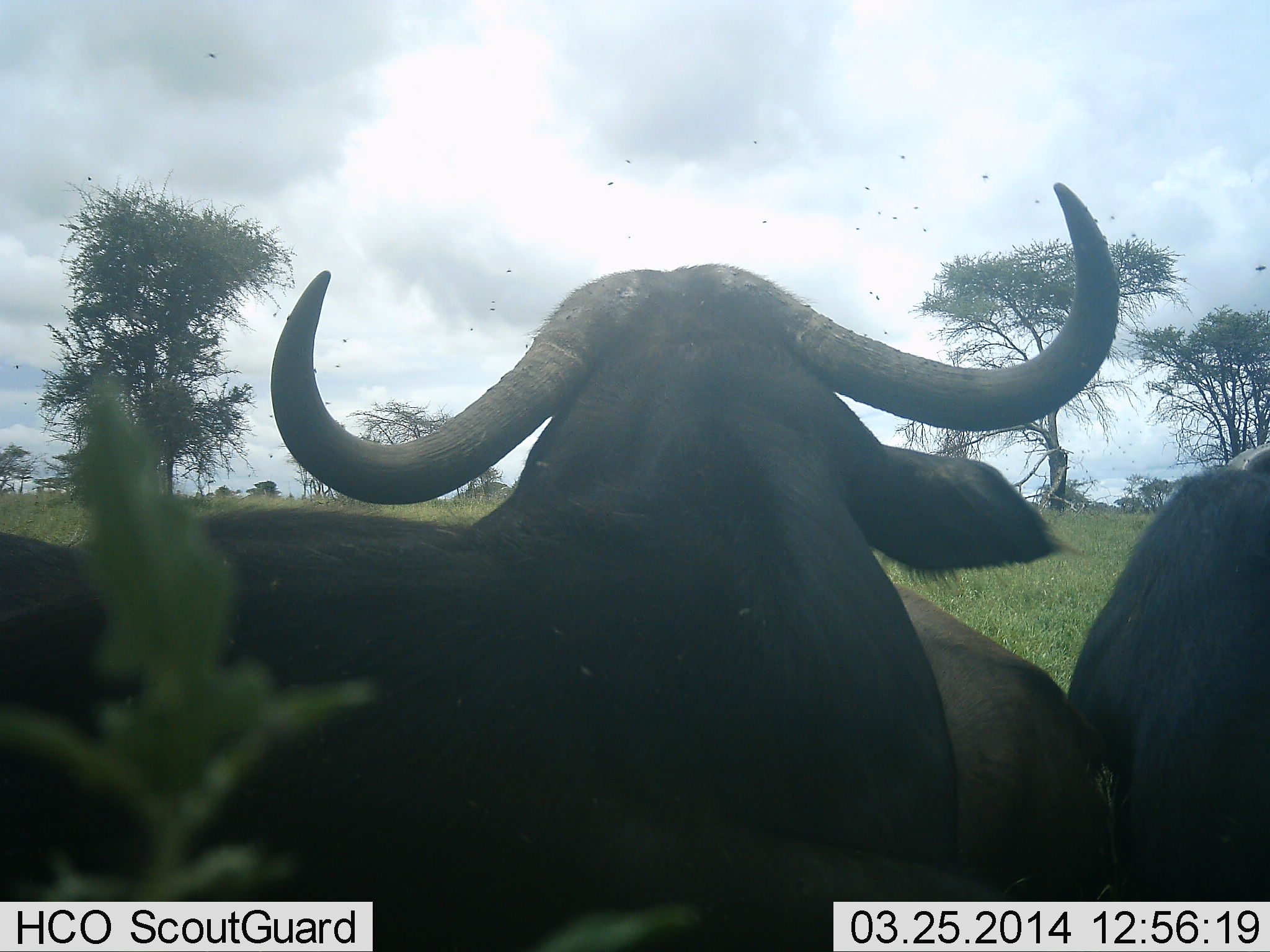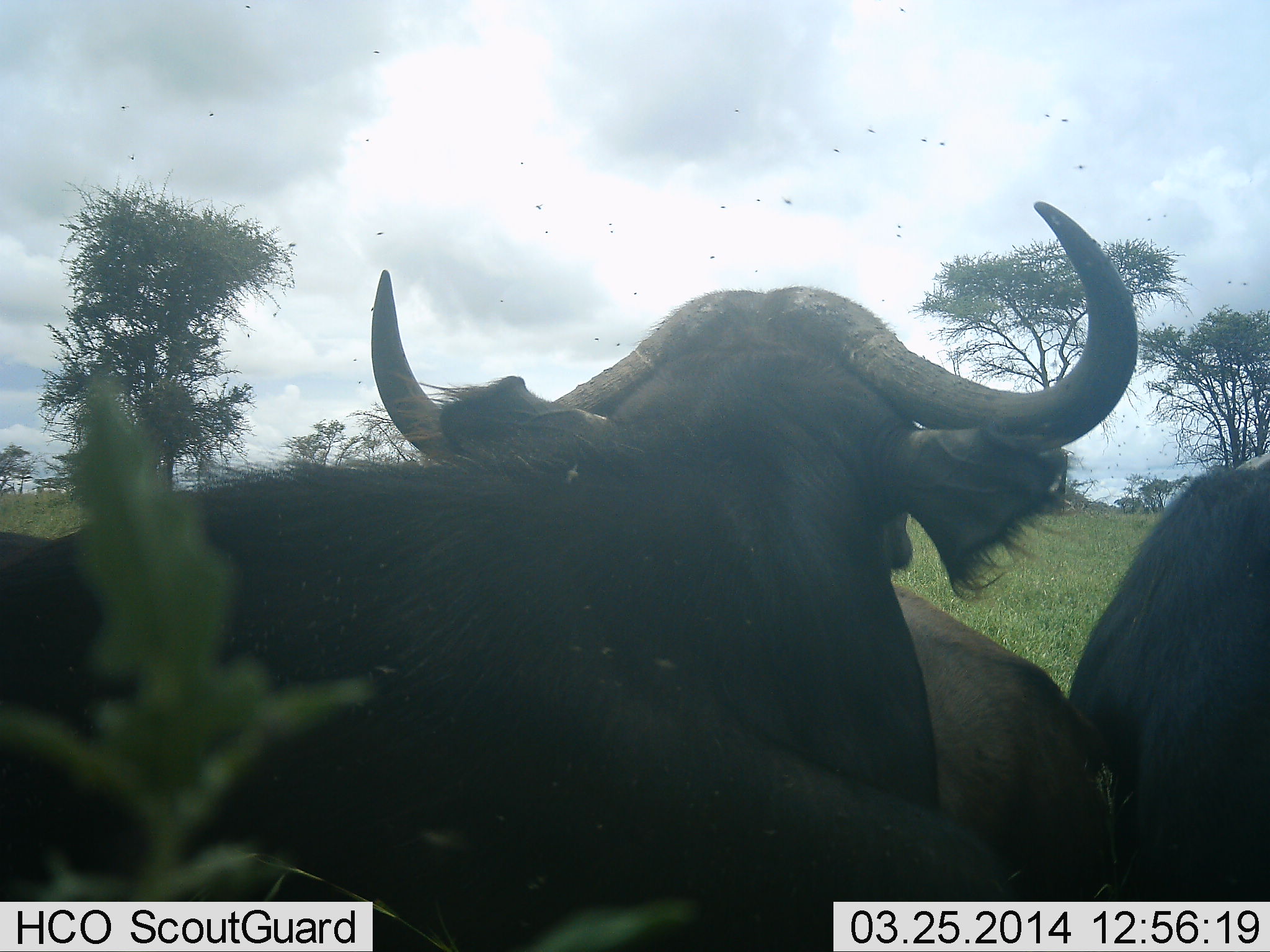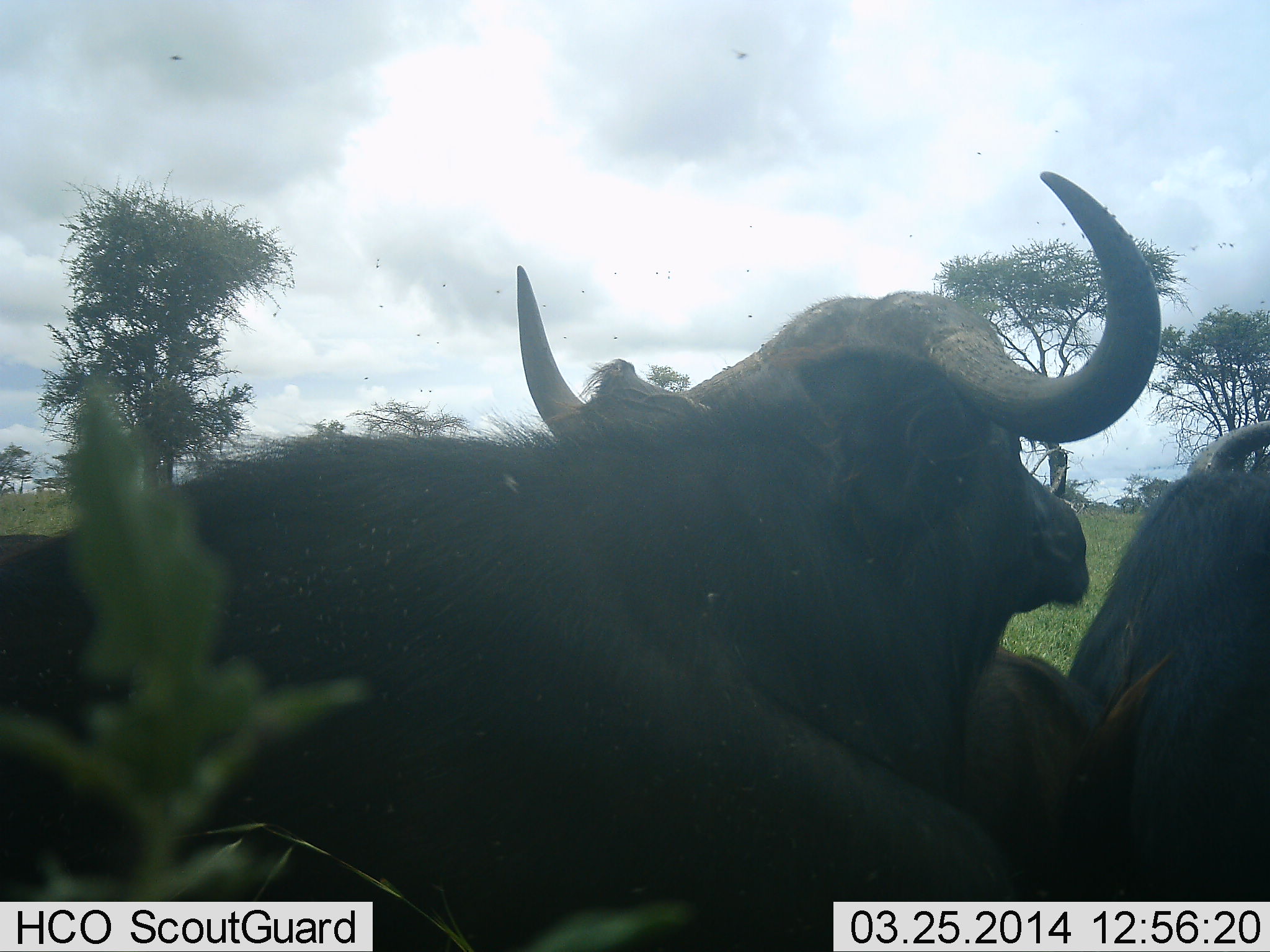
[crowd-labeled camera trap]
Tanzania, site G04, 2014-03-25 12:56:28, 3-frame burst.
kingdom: Animalia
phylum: Chordata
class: Mammalia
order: Artiodactyla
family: Bovidae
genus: Syncerus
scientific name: Syncerus caffer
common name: cape buffalo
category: buffalo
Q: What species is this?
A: Buffalo (cape buffalo) (Syncerus caffer).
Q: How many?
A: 3.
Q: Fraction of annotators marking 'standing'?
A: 50%.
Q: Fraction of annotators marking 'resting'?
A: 40%.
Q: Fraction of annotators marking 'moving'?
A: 10%.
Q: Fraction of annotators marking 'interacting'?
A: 10%.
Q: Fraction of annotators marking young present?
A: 0%.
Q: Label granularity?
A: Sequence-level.